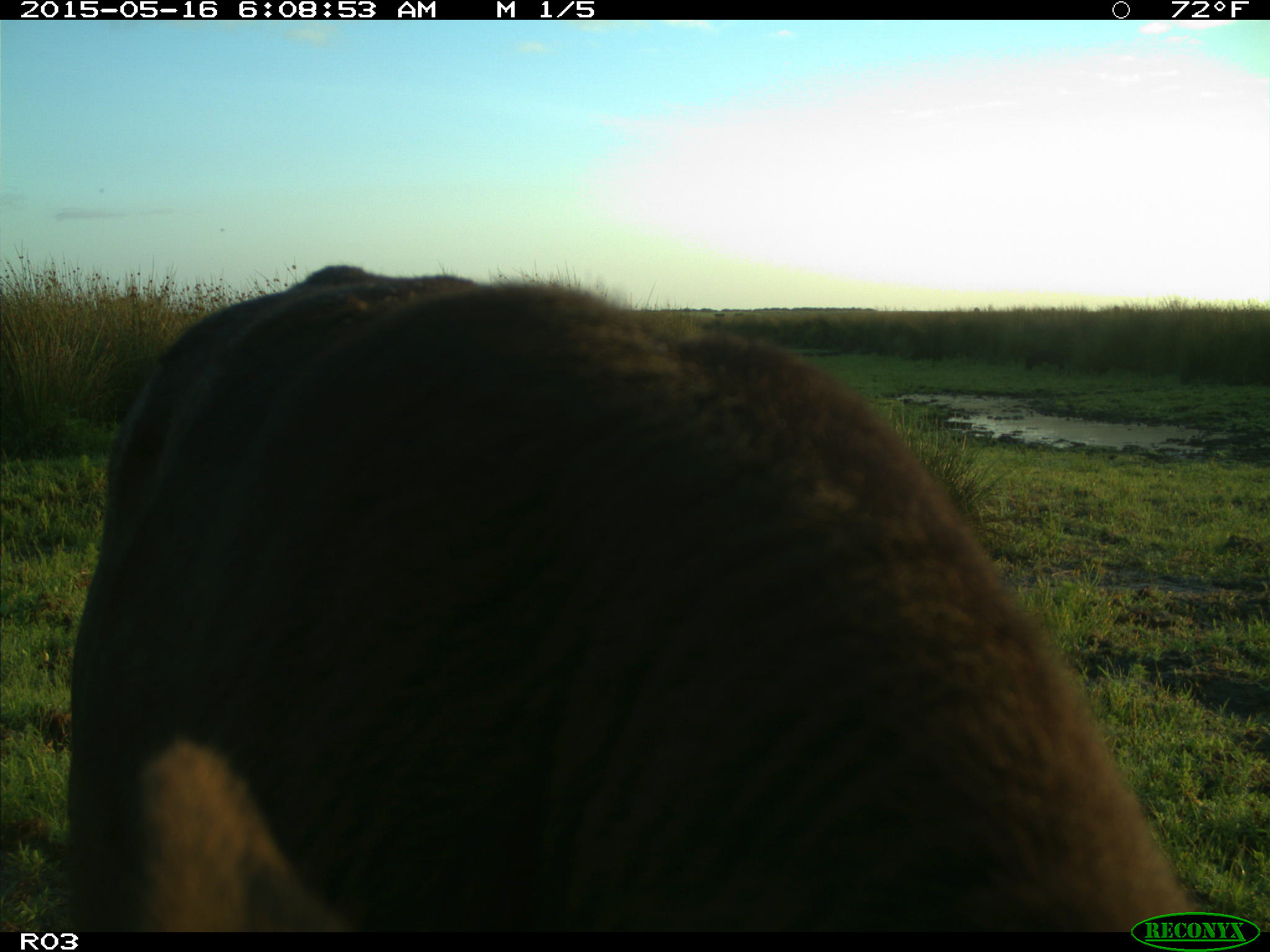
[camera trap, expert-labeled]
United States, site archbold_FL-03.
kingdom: Animalia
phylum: Chordata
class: Mammalia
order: Artiodactyla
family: Suidae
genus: Sus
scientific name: Sus scrofa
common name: wild boar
Sus scrofa (wild boar).